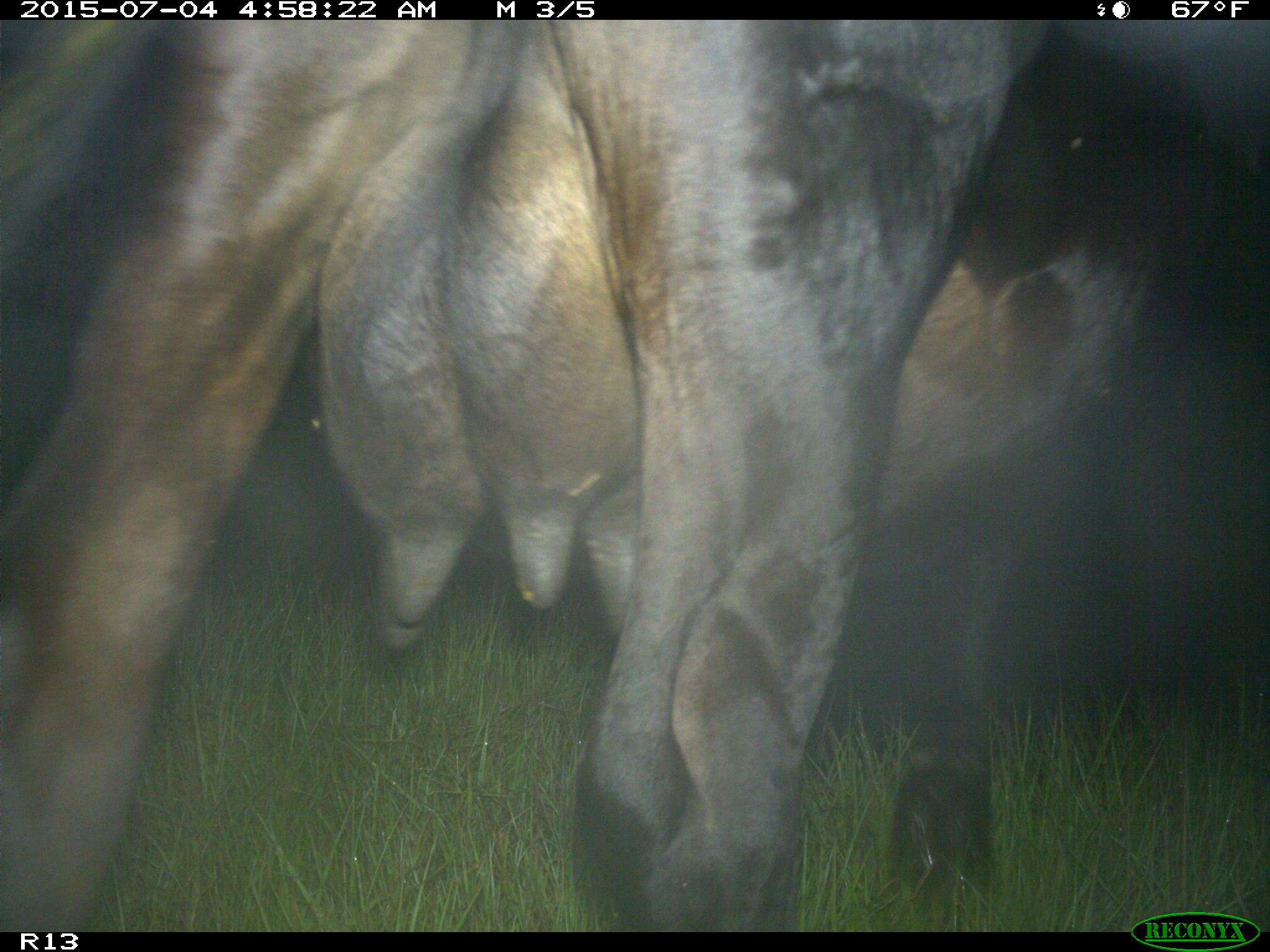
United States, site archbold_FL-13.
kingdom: Animalia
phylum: Chordata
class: Mammalia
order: Artiodactyla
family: Bovidae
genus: Bos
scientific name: Bos taurus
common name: domestic cow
Bos taurus (domestic cow).